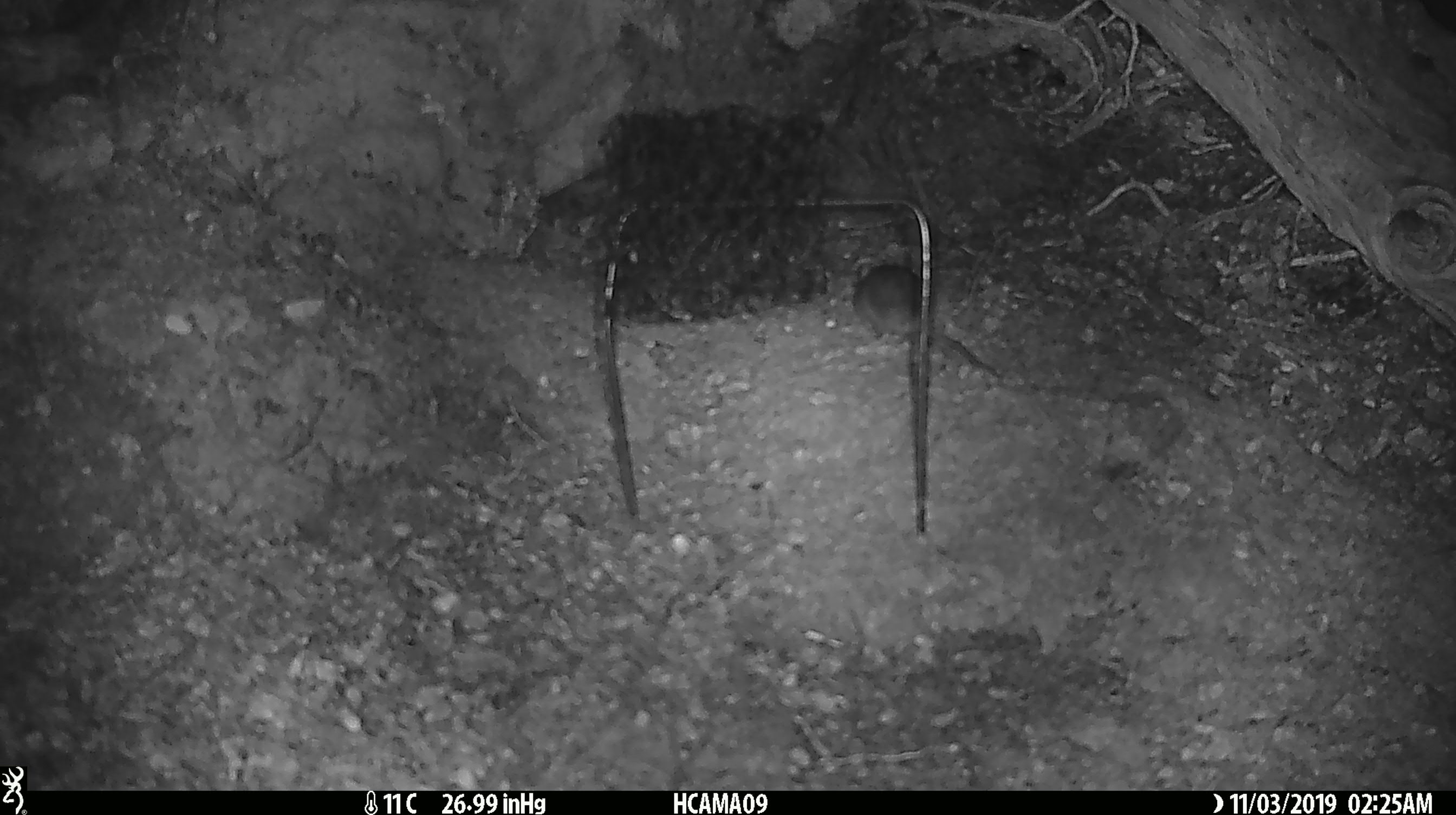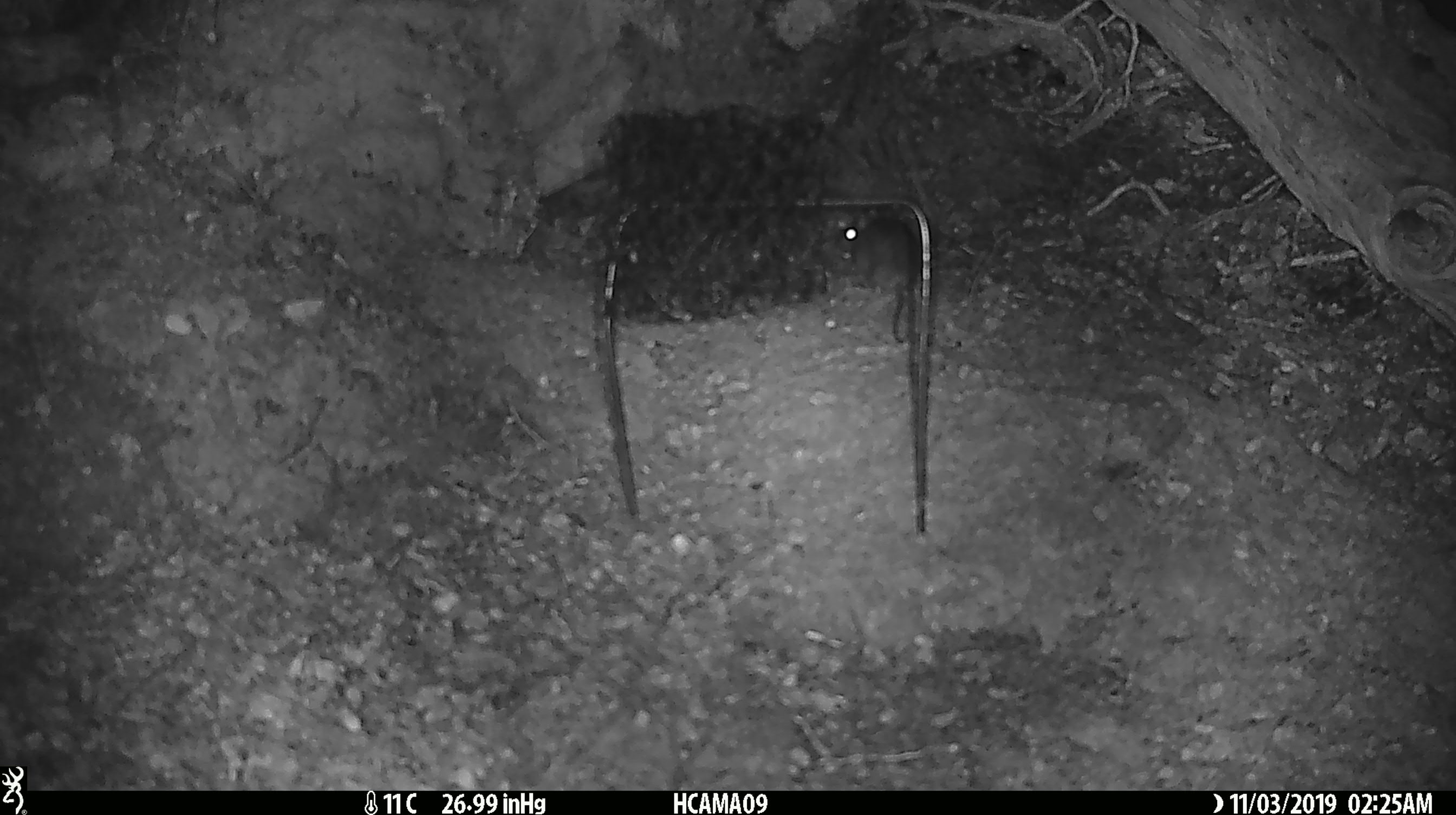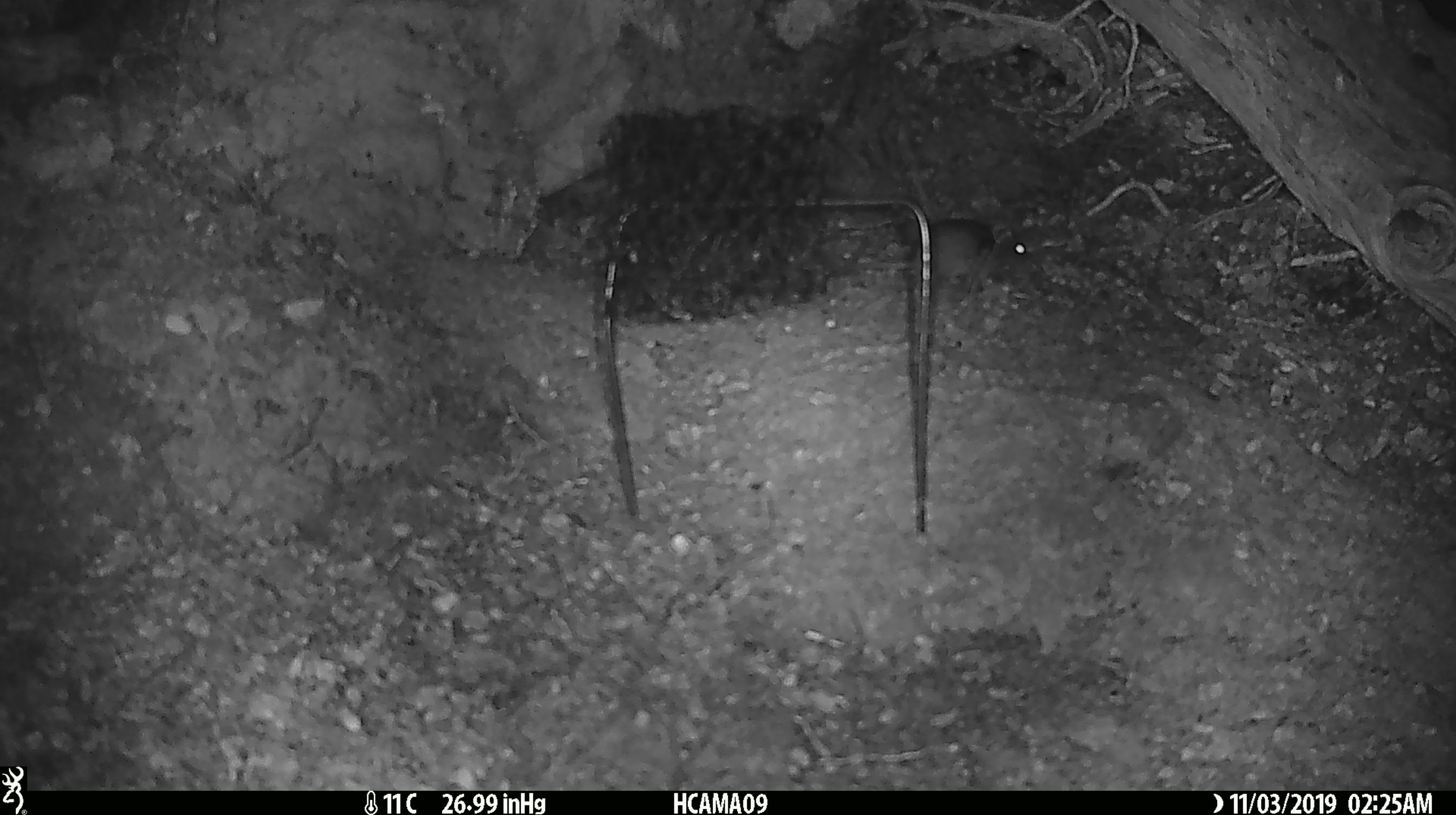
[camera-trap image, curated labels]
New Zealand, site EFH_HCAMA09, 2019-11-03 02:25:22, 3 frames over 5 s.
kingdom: Animalia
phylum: Chordata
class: Mammalia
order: Rodentia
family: Muridae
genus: Mus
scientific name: Mus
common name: mouse